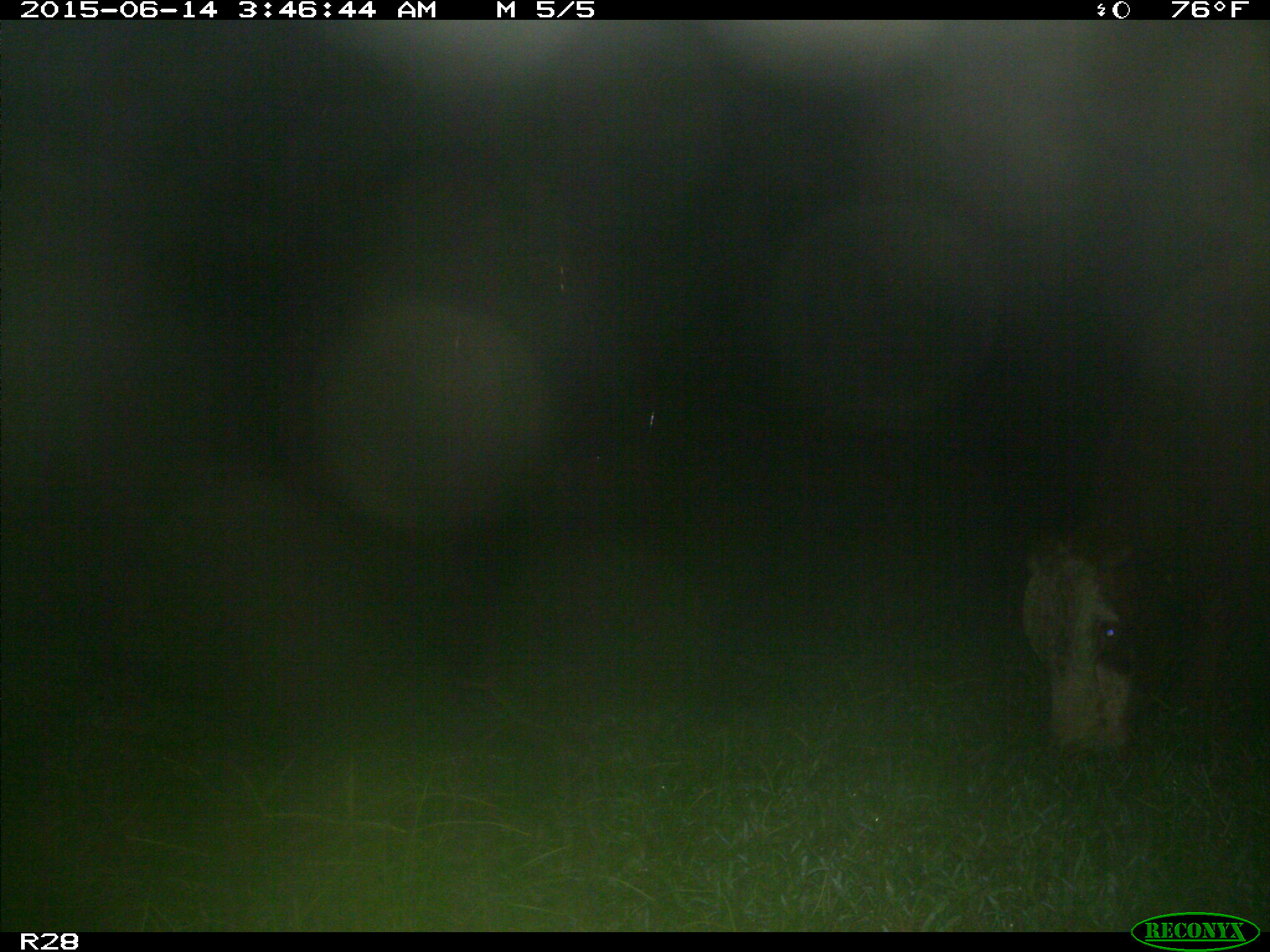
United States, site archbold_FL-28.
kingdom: Animalia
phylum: Chordata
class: Mammalia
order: Artiodactyla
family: Bovidae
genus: Bos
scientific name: Bos taurus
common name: domestic cow